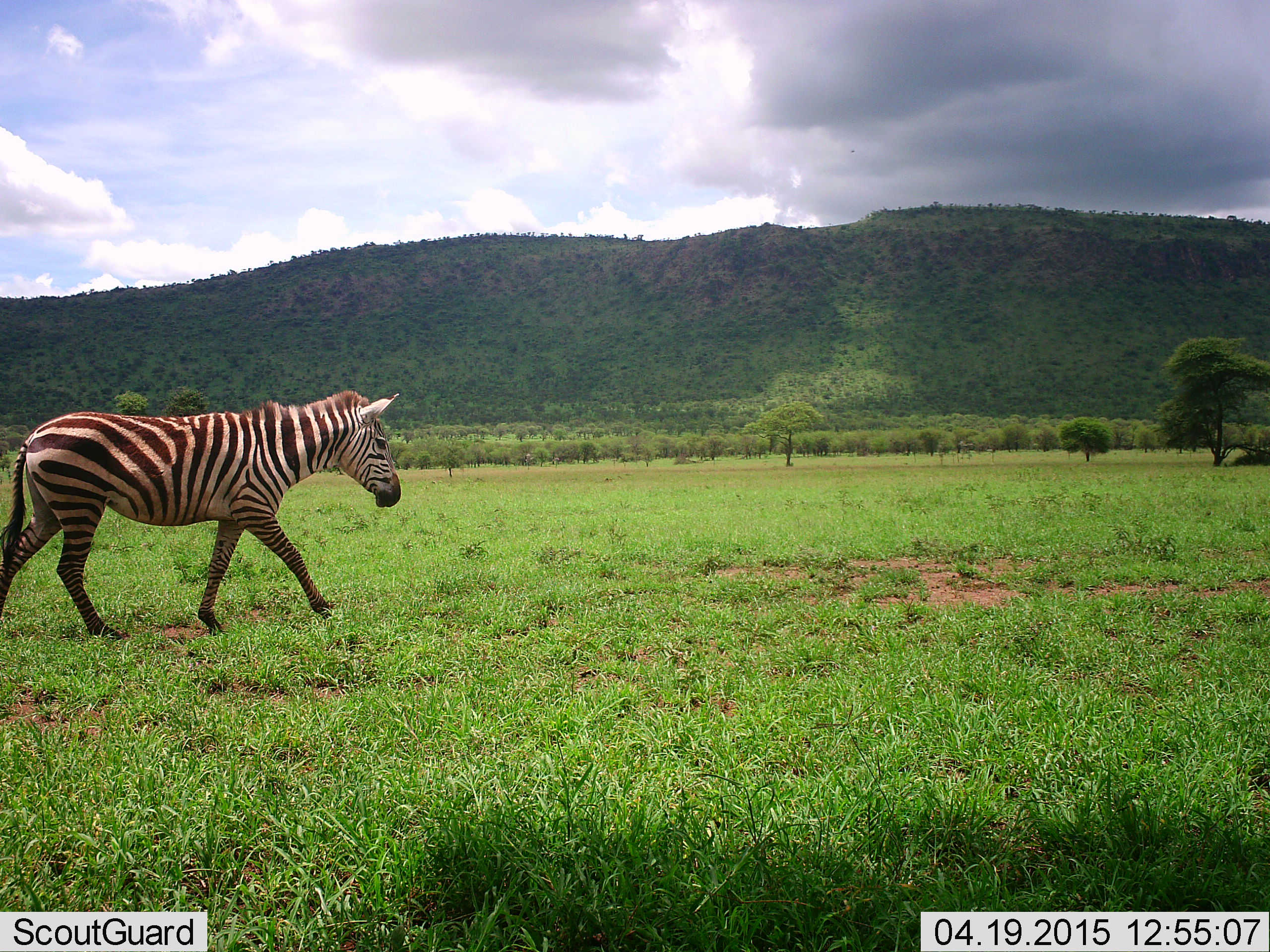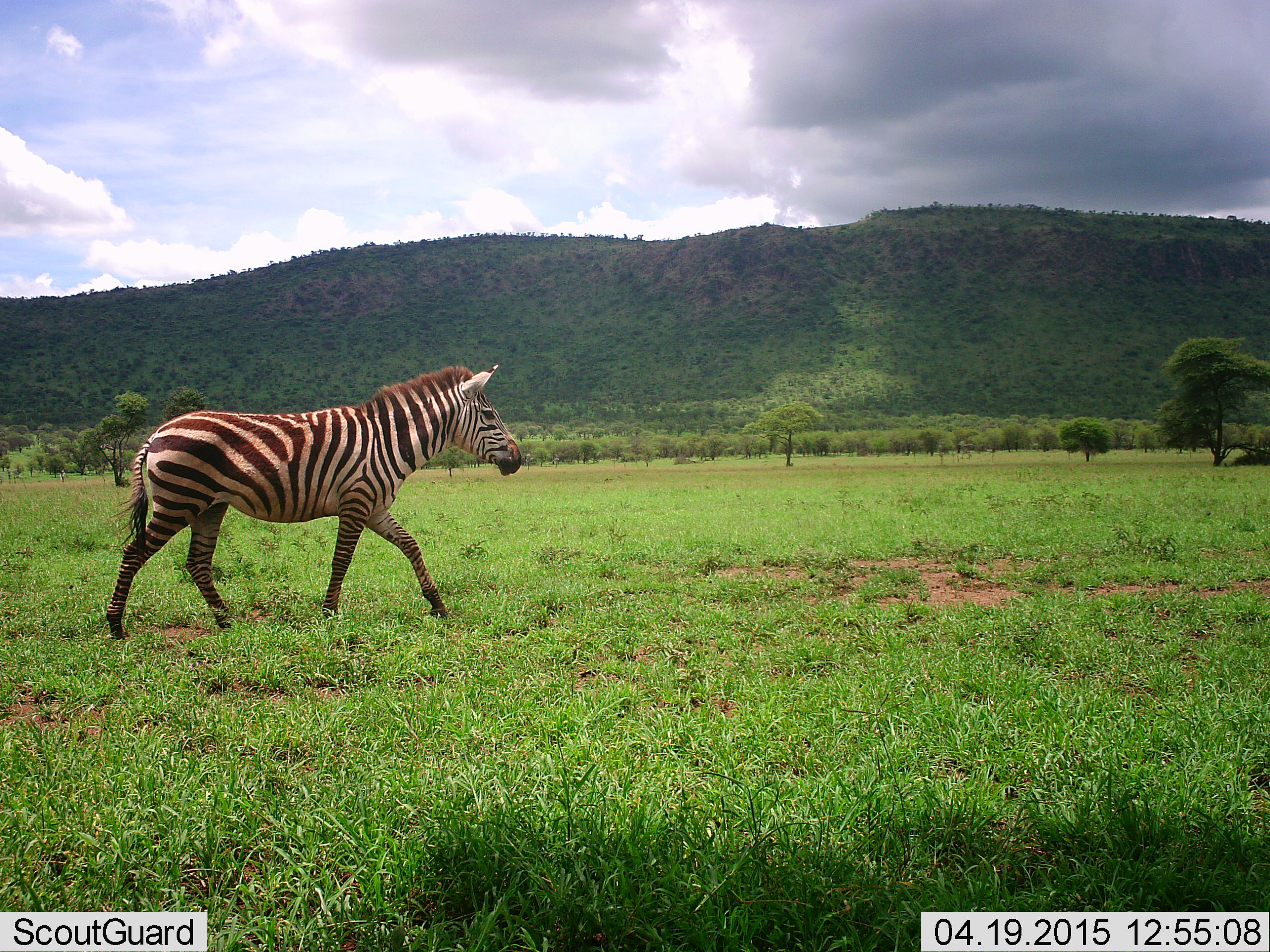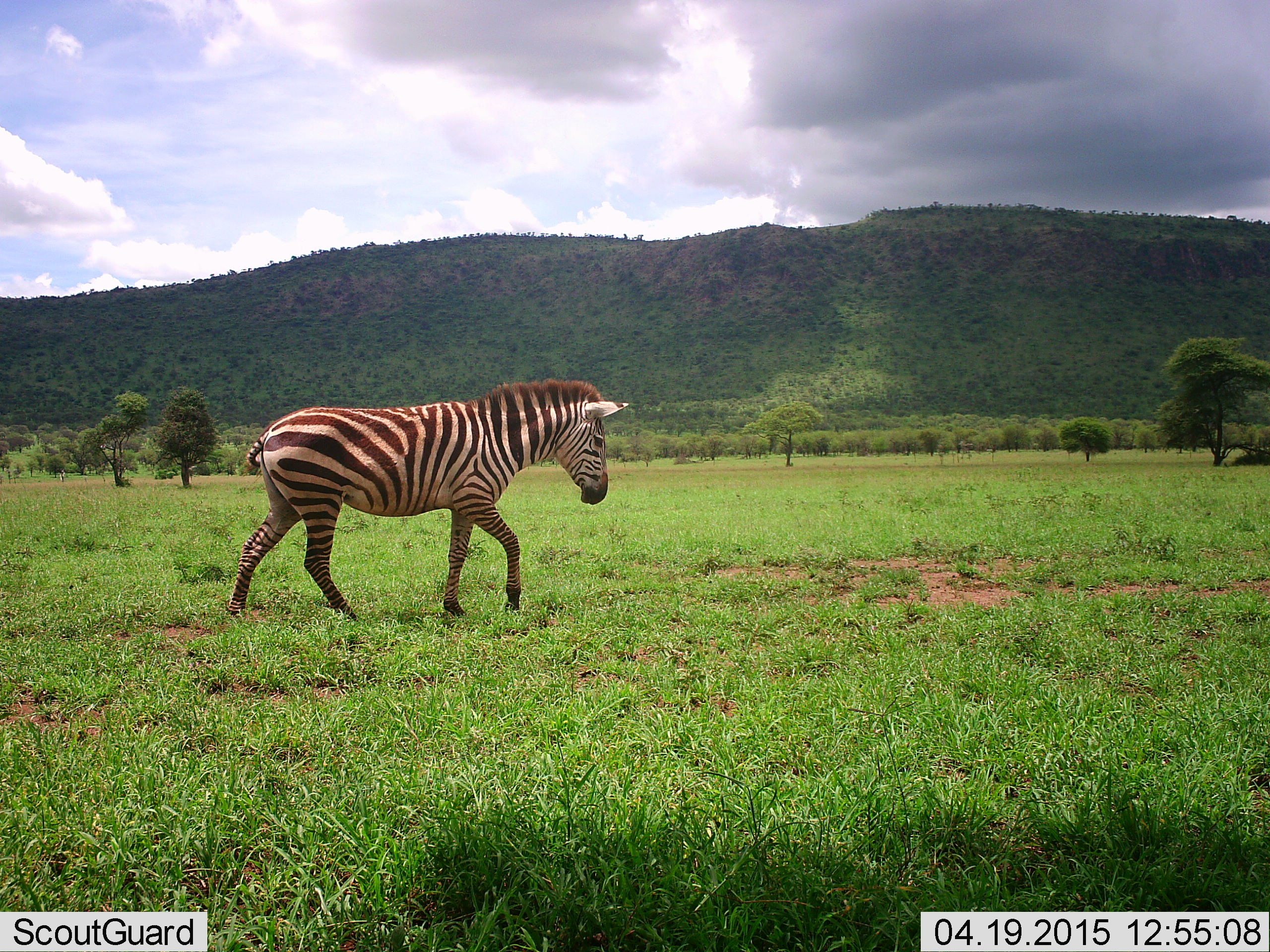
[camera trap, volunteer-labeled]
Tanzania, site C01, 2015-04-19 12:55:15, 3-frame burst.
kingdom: Animalia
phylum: Chordata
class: Mammalia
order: Perissodactyla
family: Equidae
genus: Equus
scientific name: Equus quagga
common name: plains zebra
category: zebra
Zebra (plains zebra) (Equus quagga), count 1. Behavior (volunteer vote fractions): standing 0%, resting 0%, moving 100%, interacting 0%. Young present (vote fraction): 0%. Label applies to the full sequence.